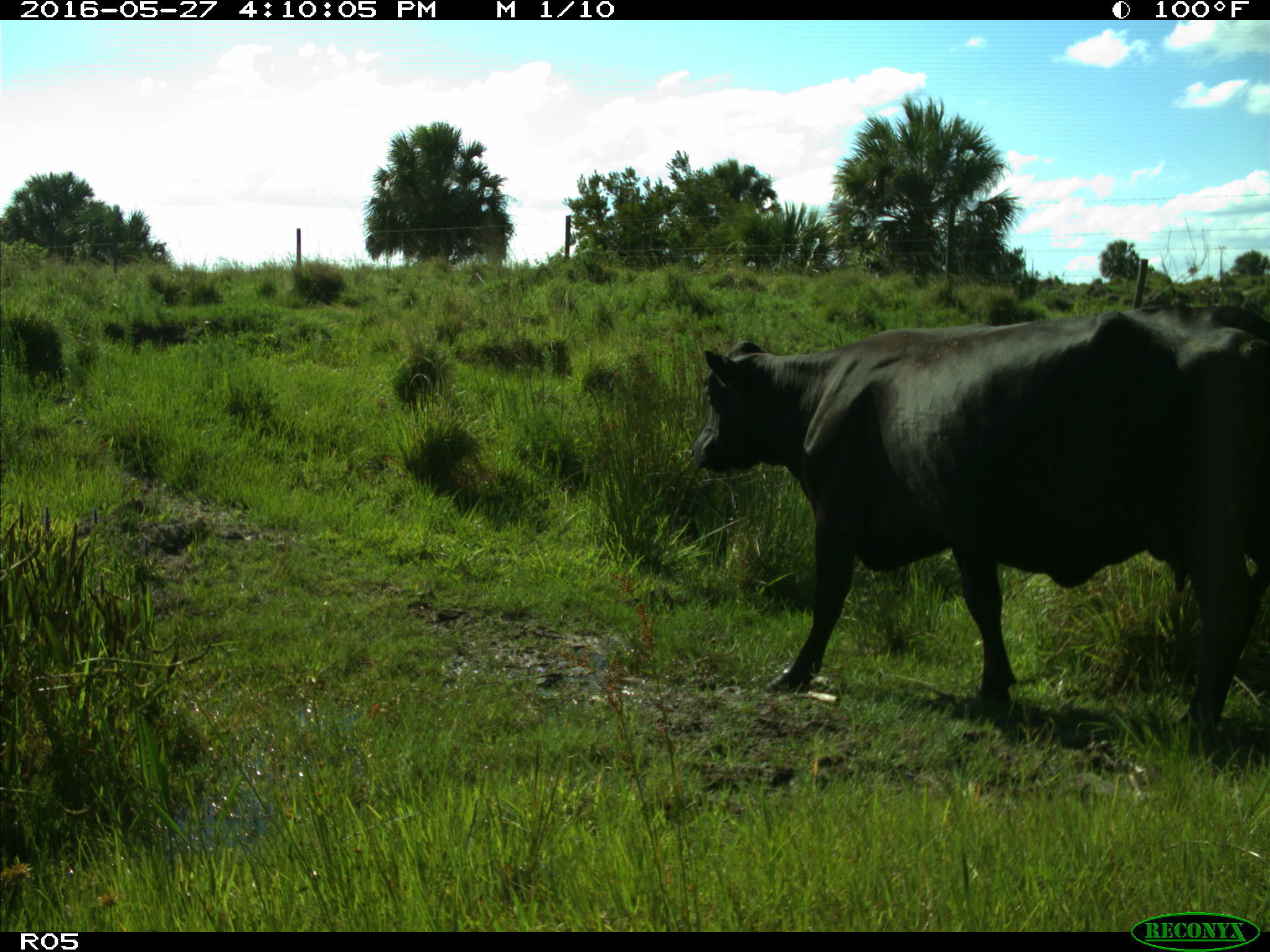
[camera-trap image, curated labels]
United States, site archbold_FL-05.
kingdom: Animalia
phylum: Chordata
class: Mammalia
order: Artiodactyla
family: Bovidae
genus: Bos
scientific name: Bos taurus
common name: domestic cow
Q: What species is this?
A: Bos taurus (domestic cow).